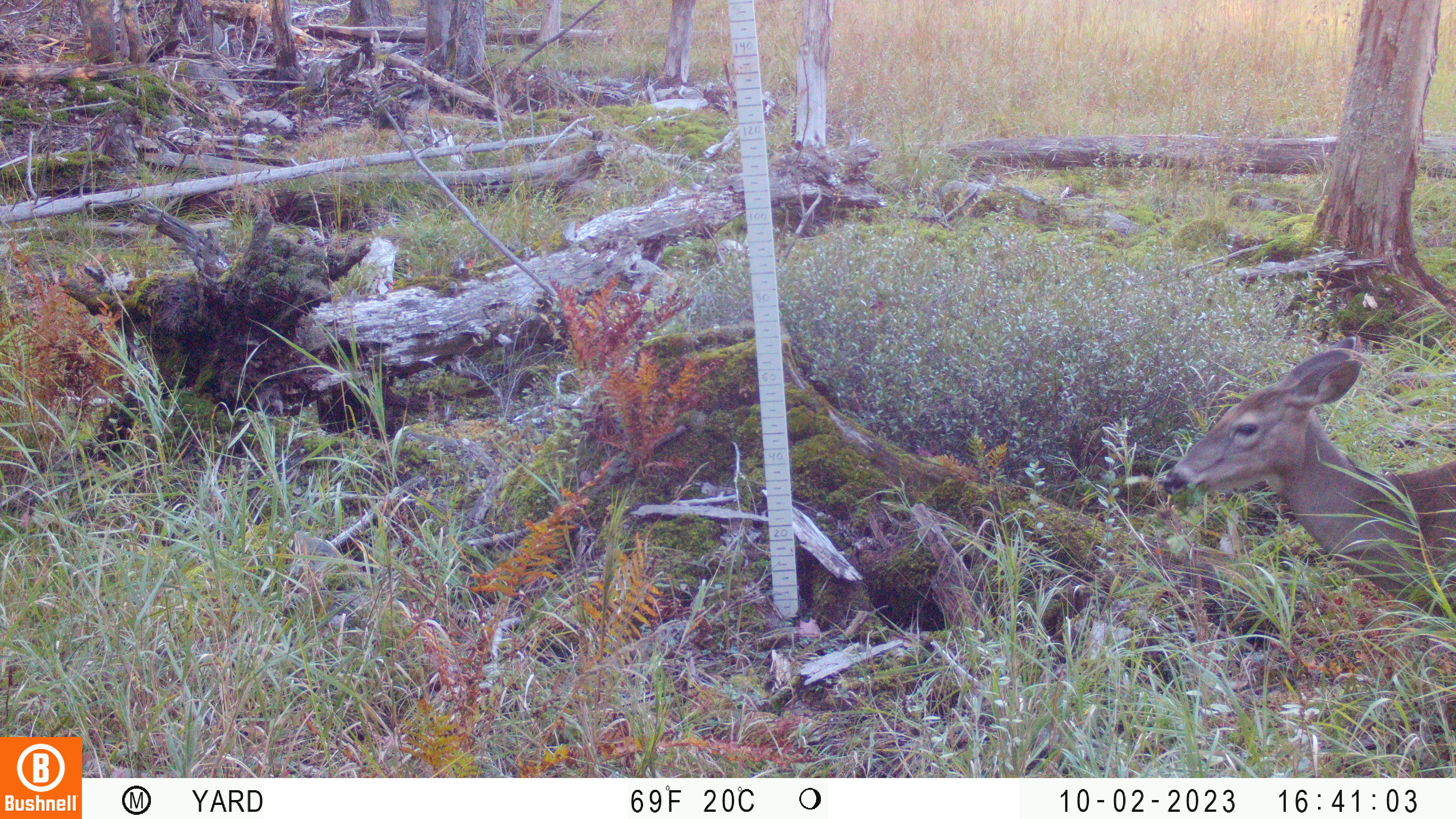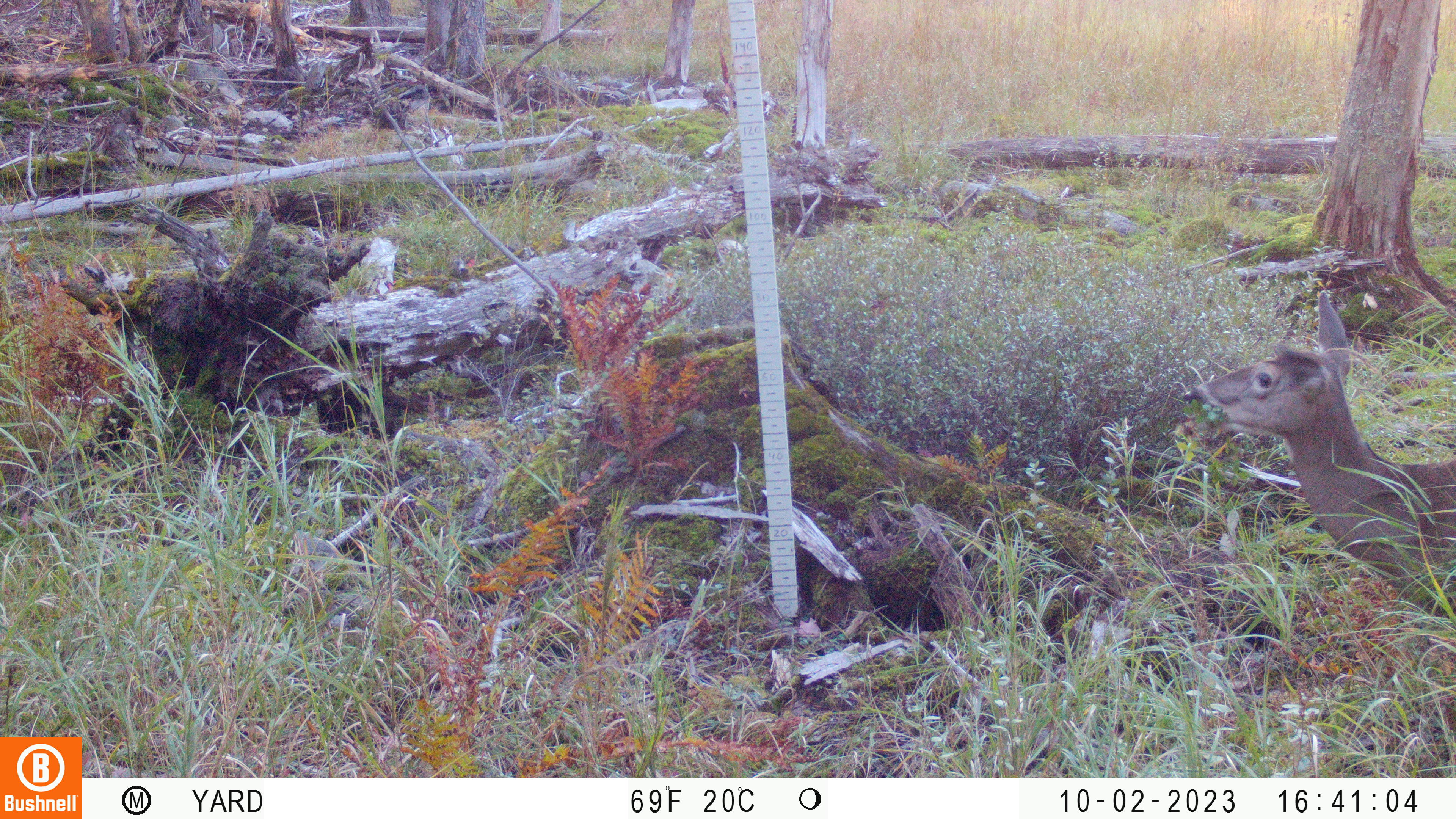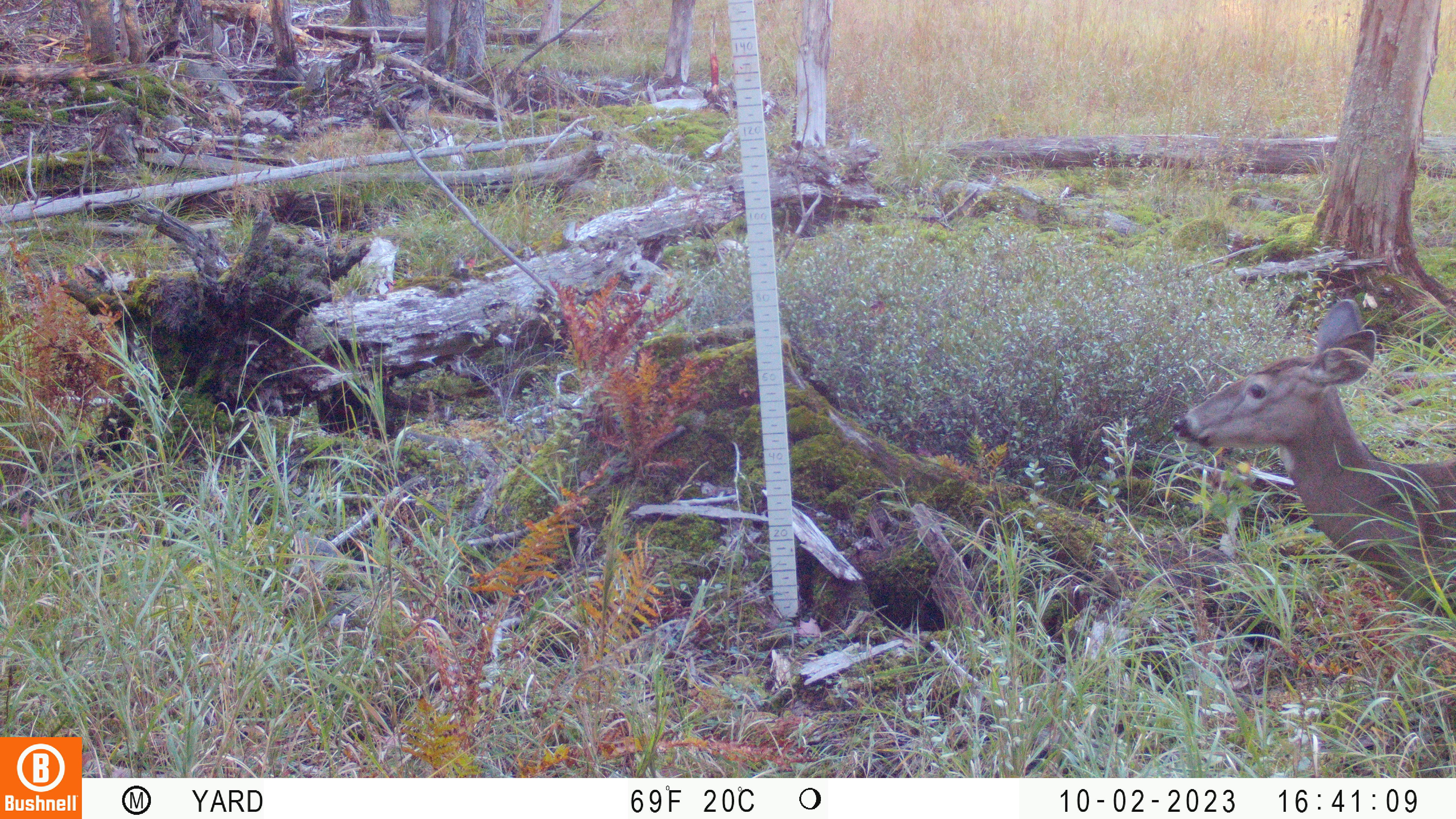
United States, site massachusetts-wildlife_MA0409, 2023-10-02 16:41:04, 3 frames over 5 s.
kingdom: Animalia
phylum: Chordata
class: Mammalia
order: Artiodactyla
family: Cervidae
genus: Odocoileus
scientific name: Odocoileus virginianus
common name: white-tailed deer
White-tailed deer (Odocoileus virginianus).